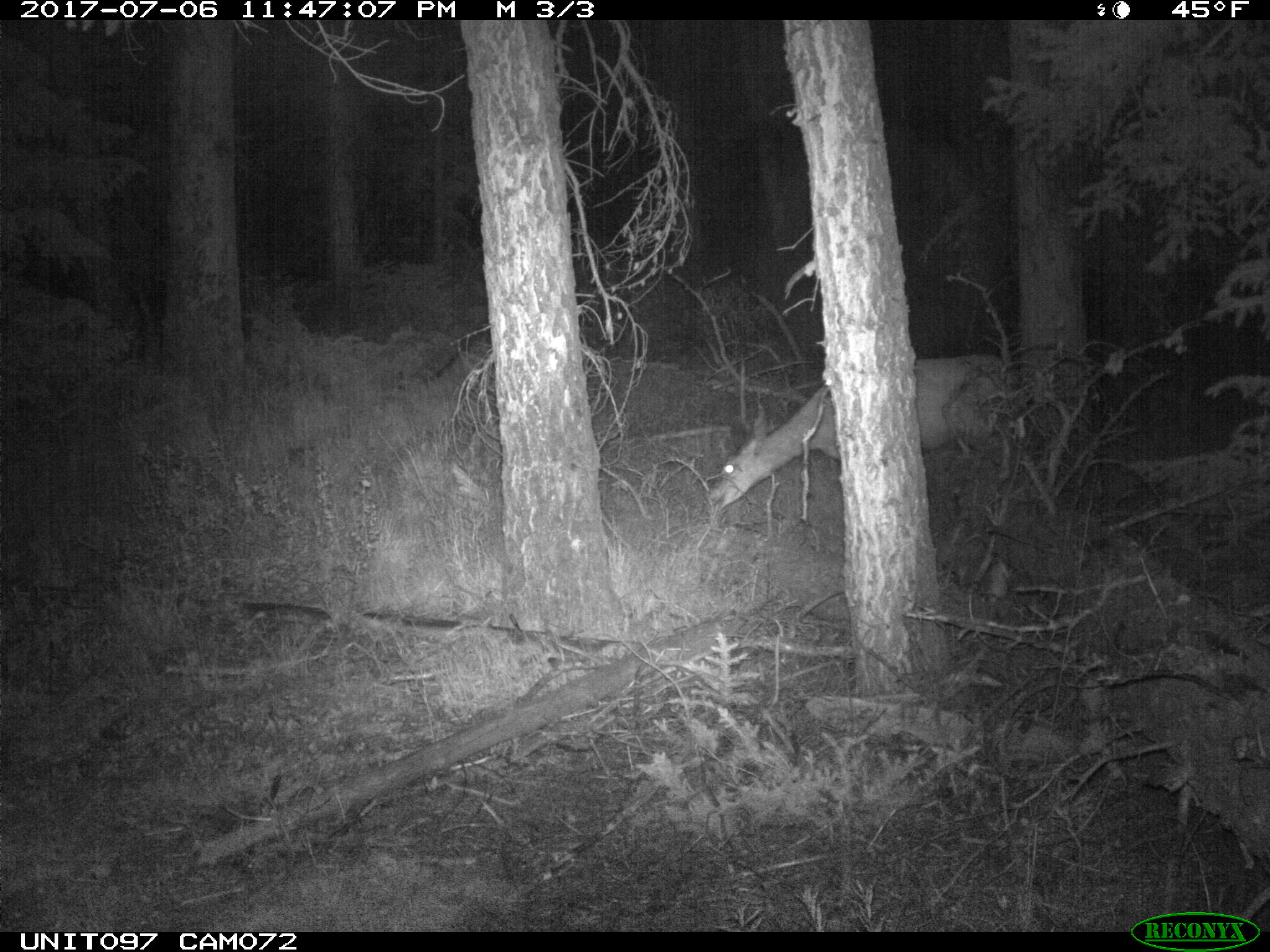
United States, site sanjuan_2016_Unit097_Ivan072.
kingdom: Animalia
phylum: Chordata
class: Mammalia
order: Artiodactyla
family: Cervidae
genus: Odocoileus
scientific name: Odocoileus hemionus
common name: mule deer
Odocoileus hemionus (mule deer).